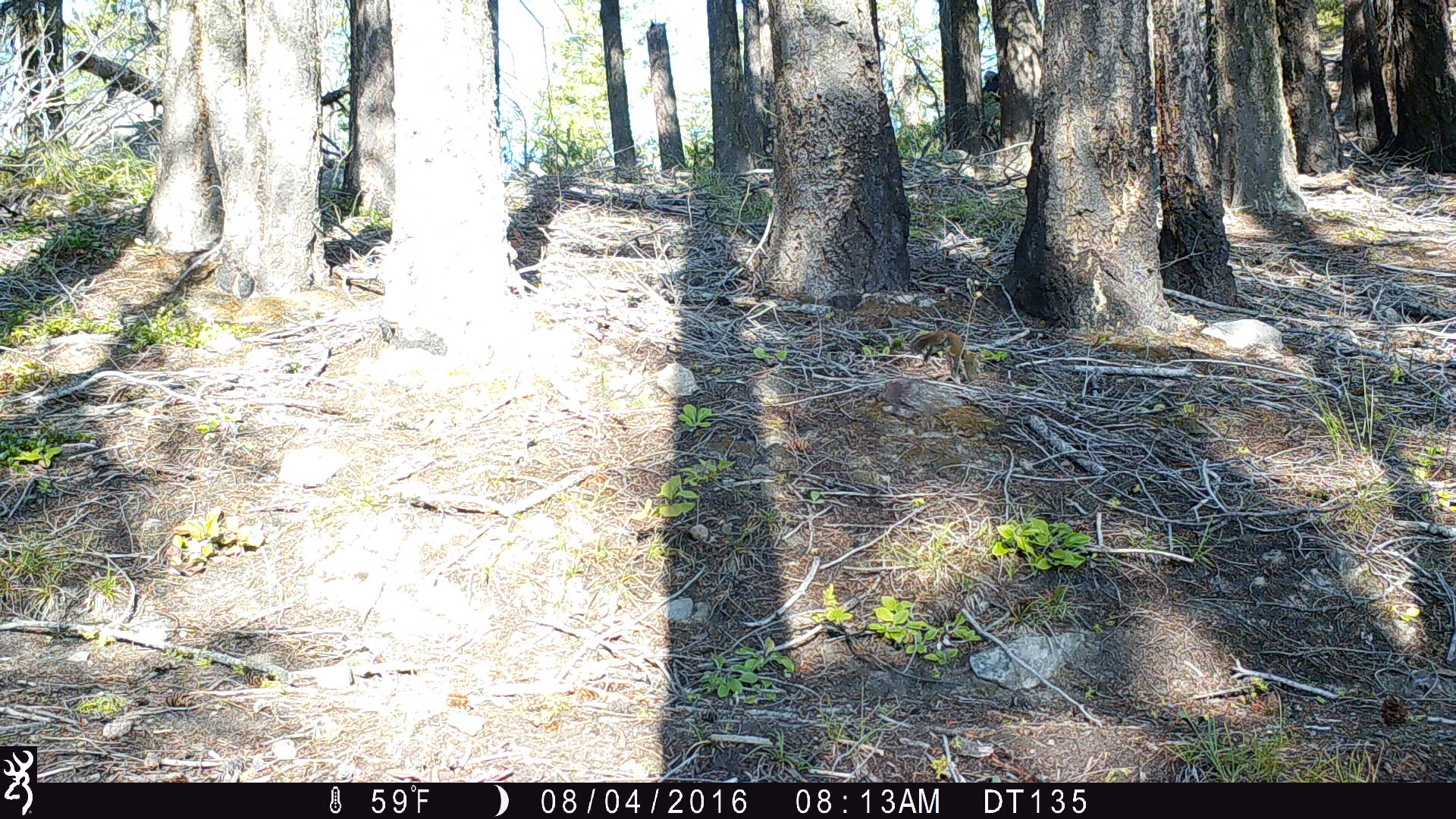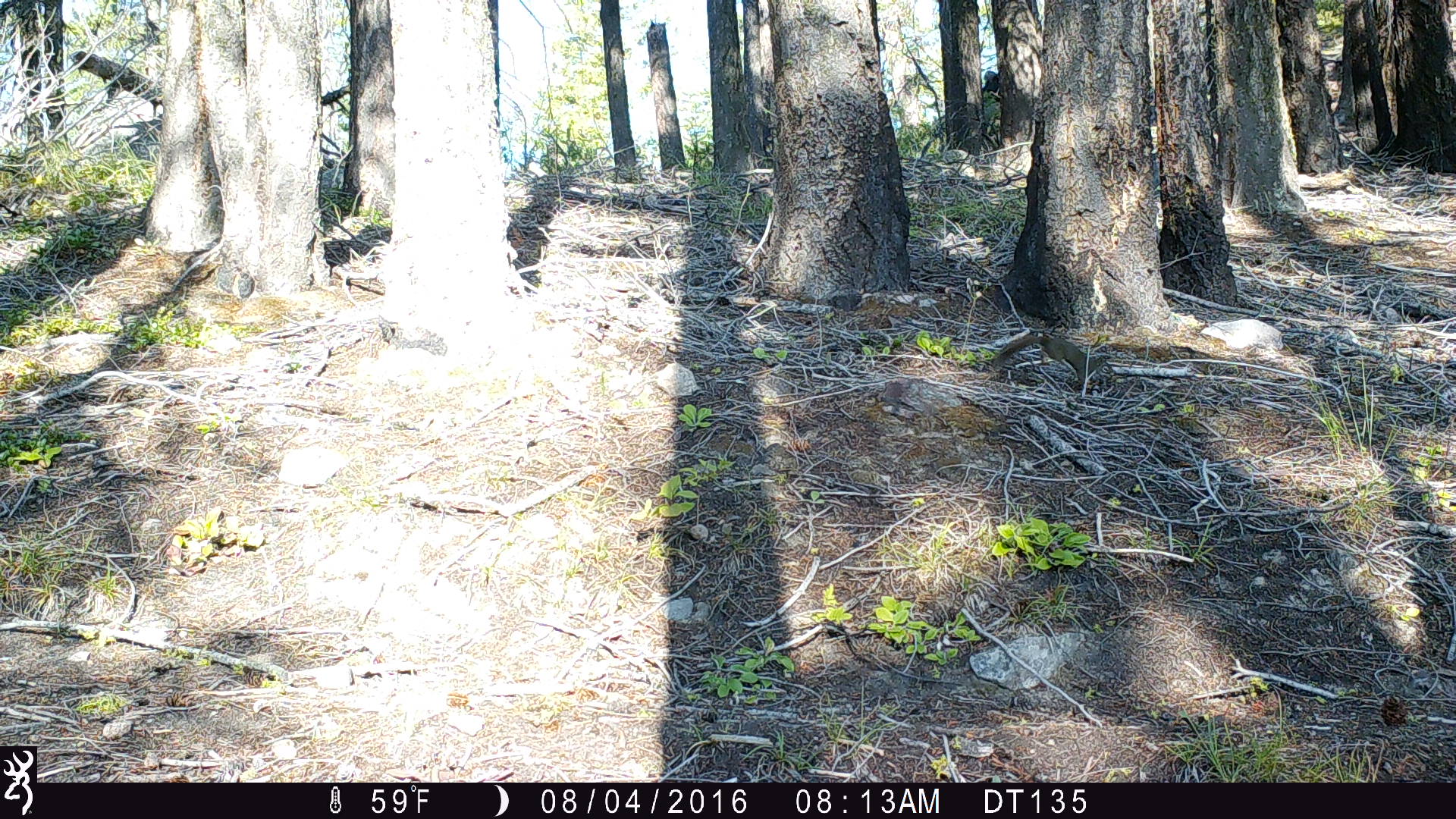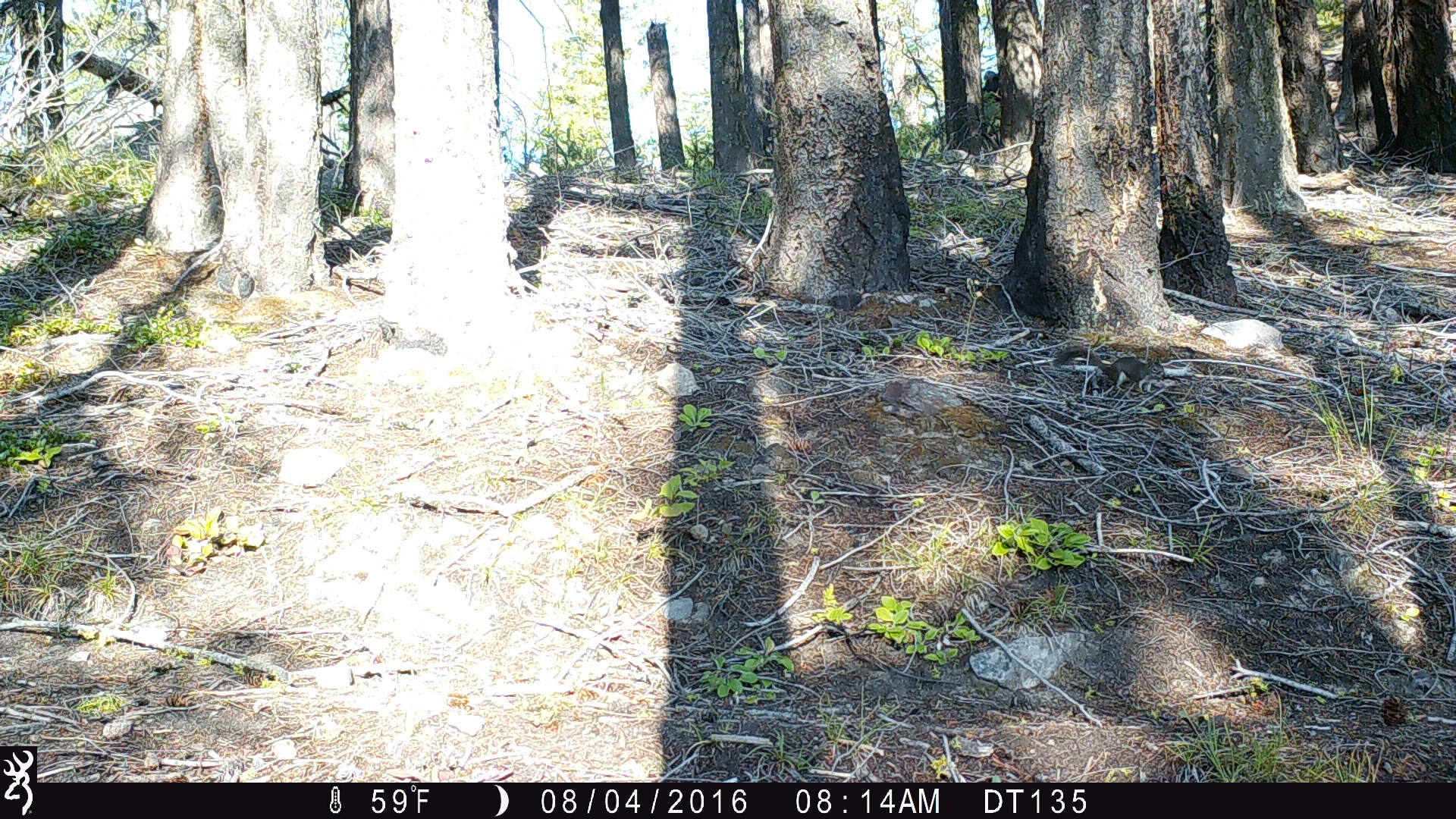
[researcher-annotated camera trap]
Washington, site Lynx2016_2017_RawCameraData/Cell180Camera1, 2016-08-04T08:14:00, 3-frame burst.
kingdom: Animalia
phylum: Chordata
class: Mammalia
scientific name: Mammalia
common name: small mammal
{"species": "small mammal (Mammalia)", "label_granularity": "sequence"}